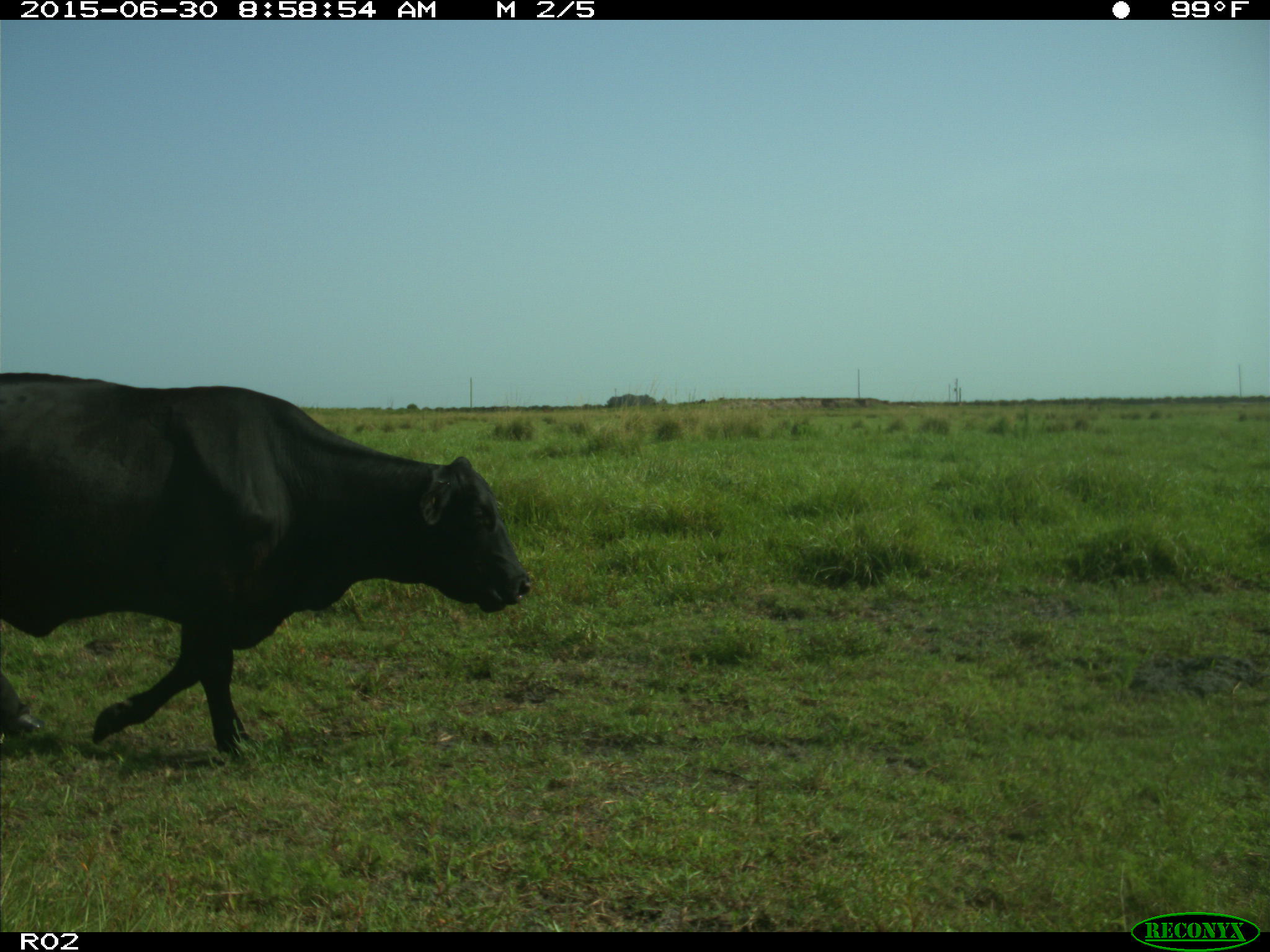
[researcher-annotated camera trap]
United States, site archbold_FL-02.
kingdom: Animalia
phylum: Chordata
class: Mammalia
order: Artiodactyla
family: Bovidae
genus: Bos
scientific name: Bos taurus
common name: domestic cow